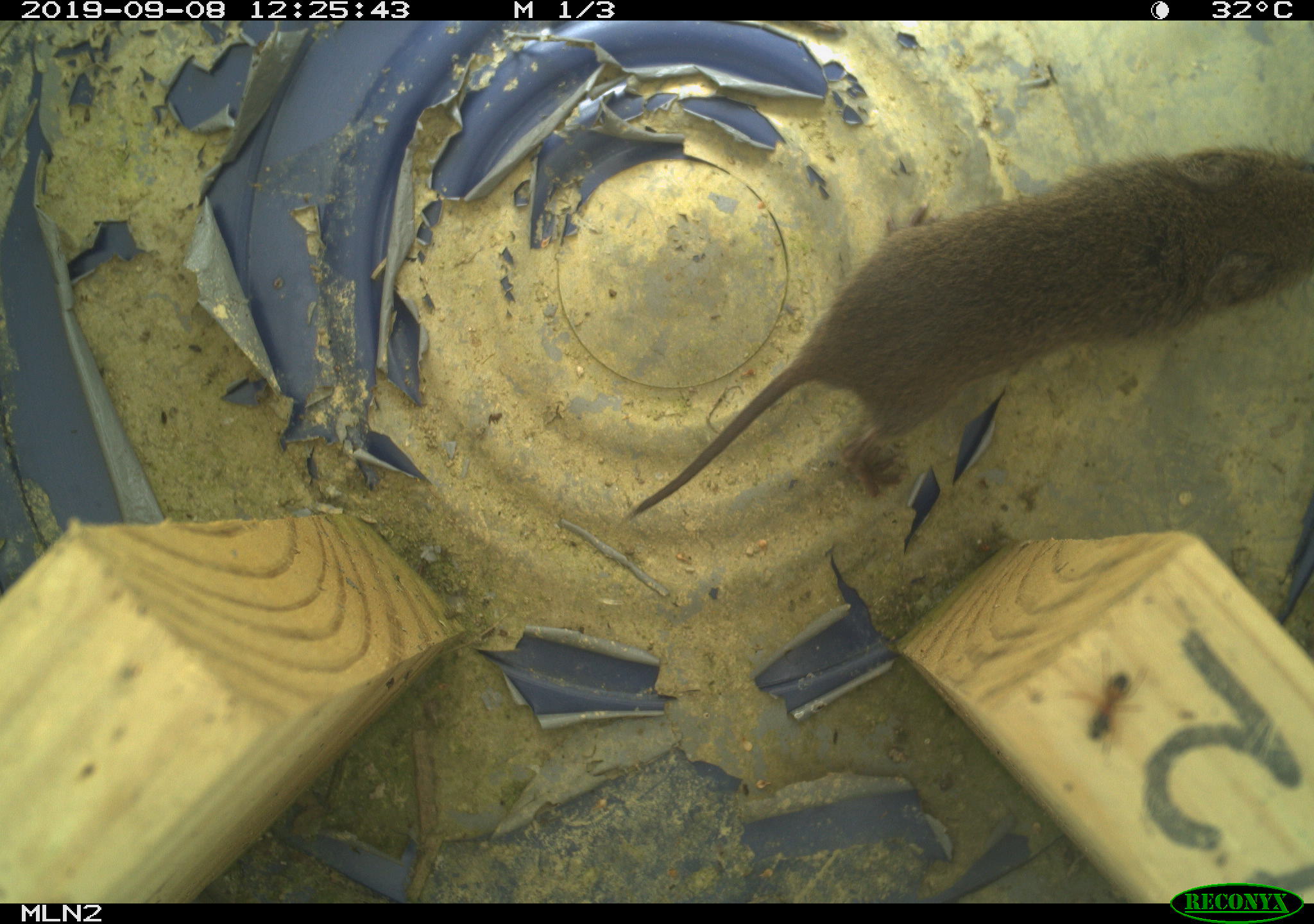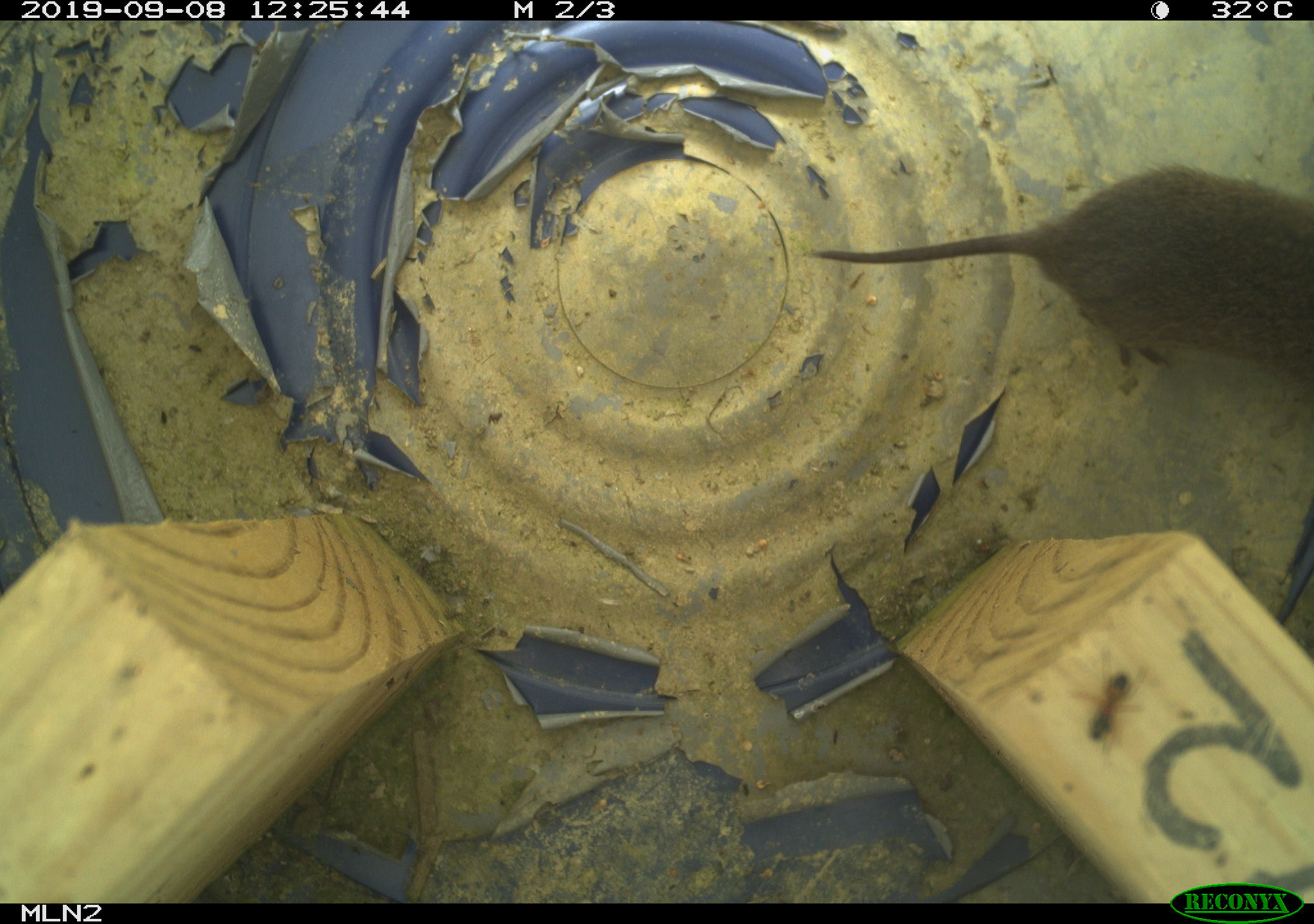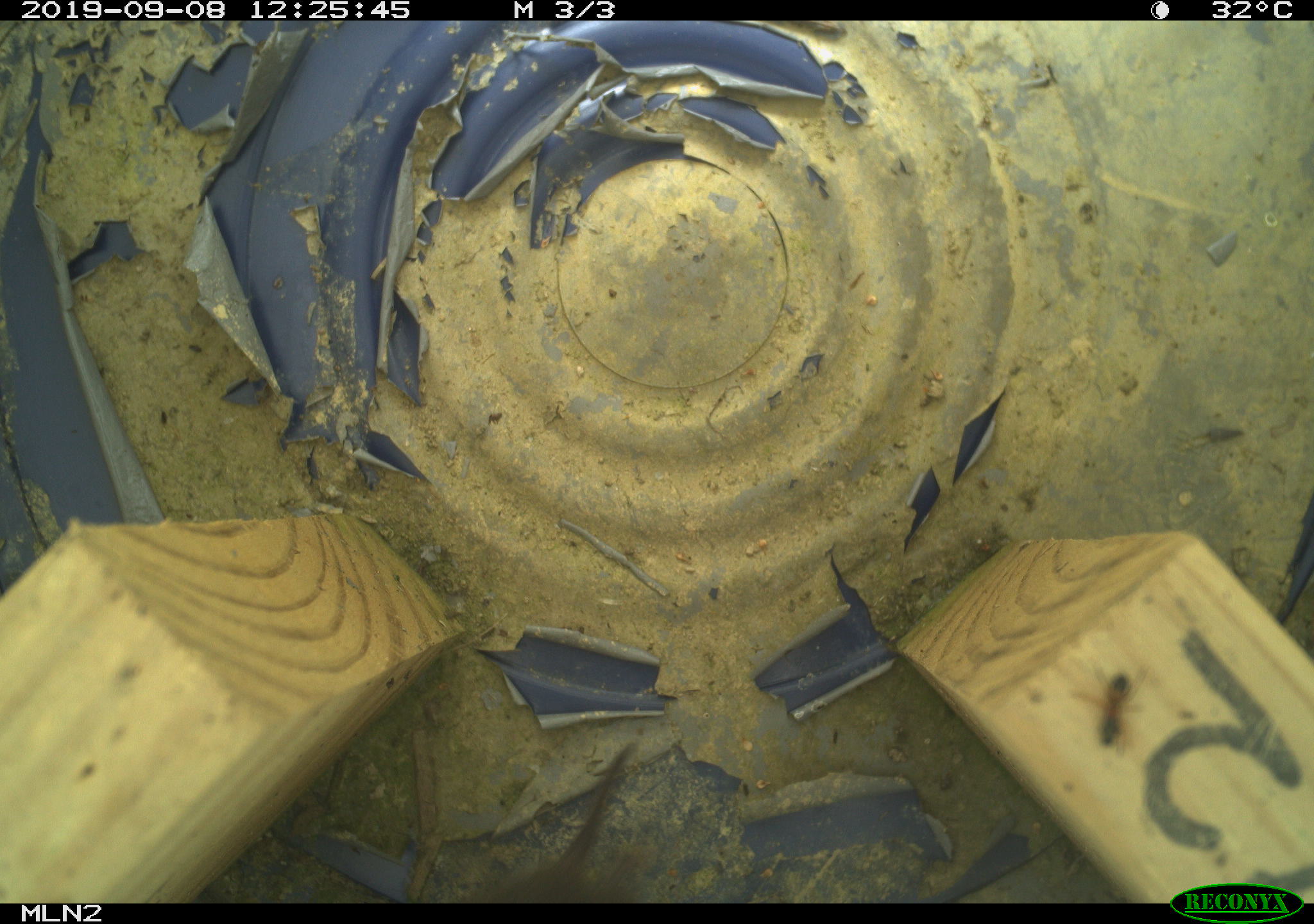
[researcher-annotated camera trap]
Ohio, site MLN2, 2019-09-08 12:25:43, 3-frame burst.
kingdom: Animalia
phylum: Chordata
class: Mammalia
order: Rodentia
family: Cricetidae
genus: Microtus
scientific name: Microtus pennsylvanicus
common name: meadow vole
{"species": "meadow vole (Microtus pennsylvanicus)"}